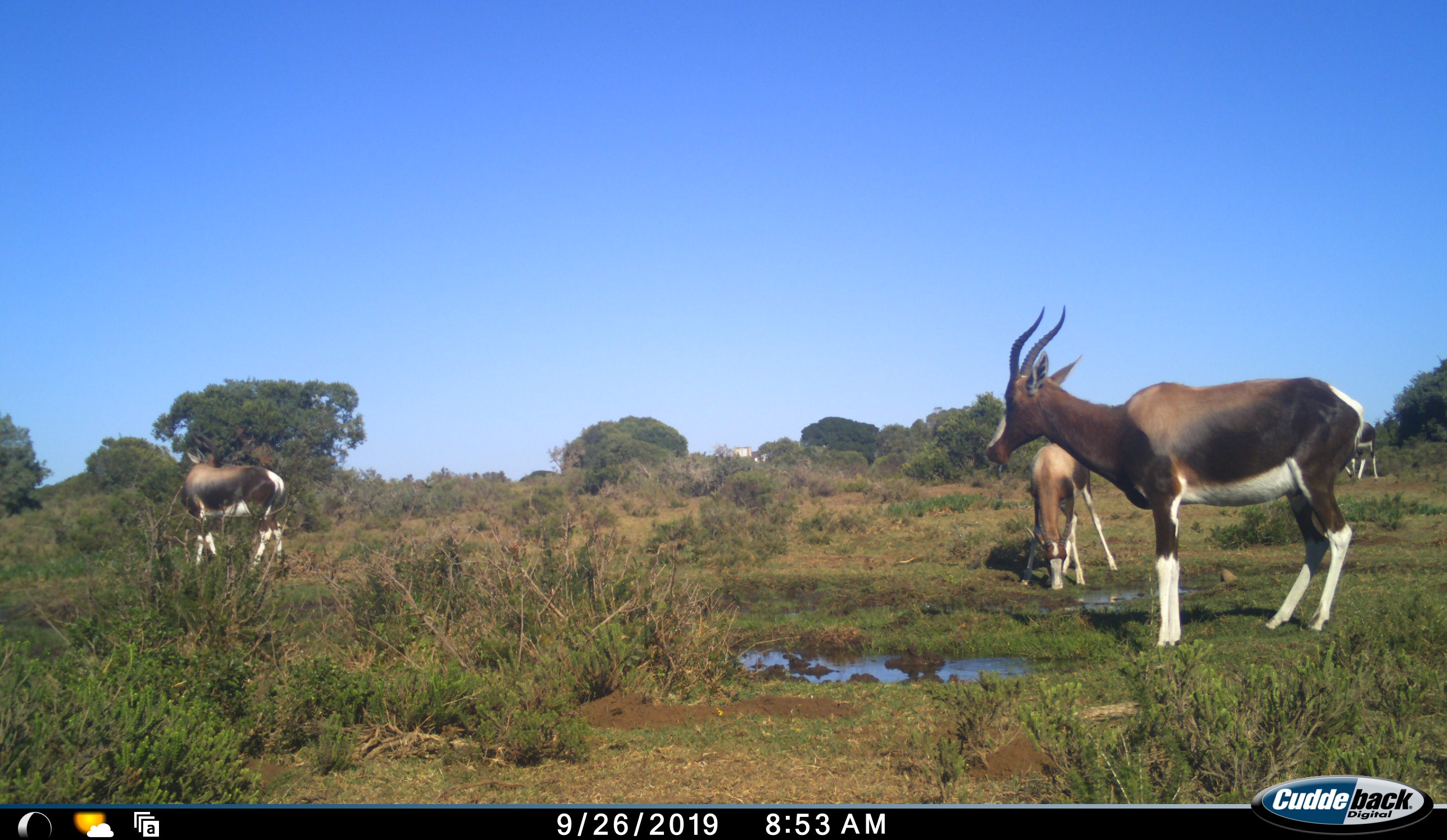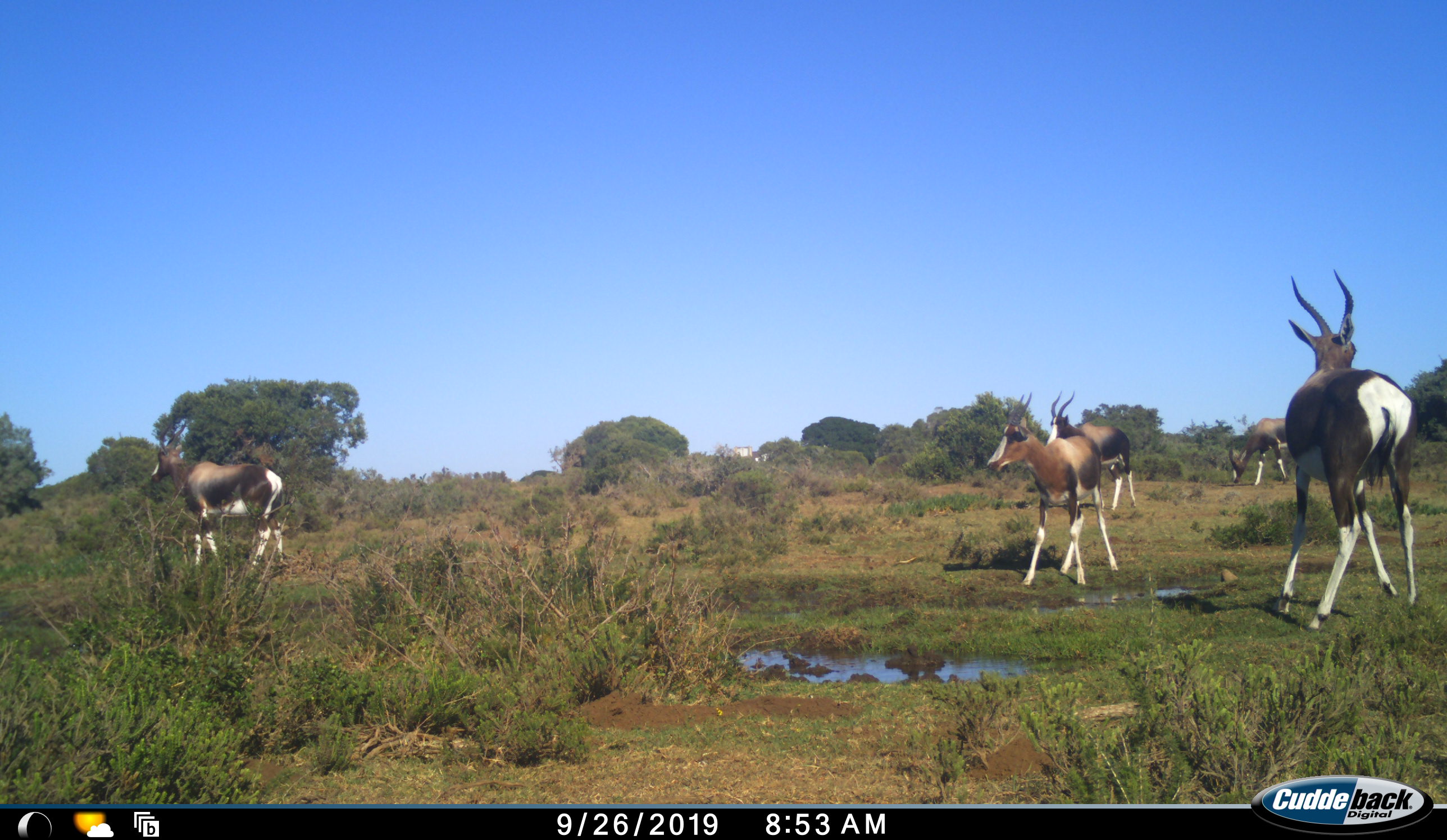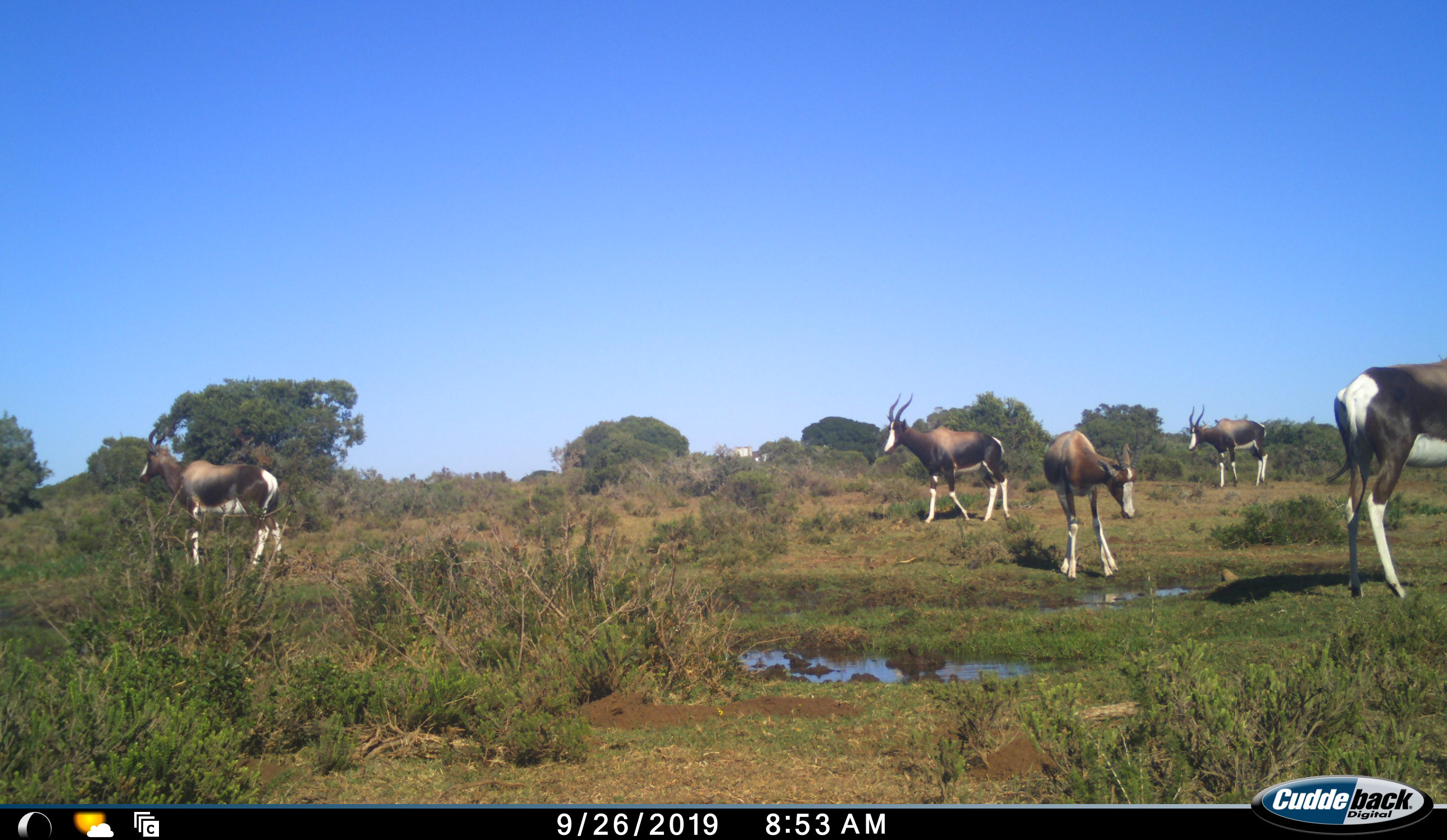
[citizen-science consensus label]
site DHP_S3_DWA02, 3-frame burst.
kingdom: Animalia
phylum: Chordata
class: Mammalia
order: Artiodactyla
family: Bovidae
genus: Damaliscus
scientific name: Damaliscus pygargus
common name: bontebok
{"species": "bontebok (Damaliscus pygargus)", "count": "5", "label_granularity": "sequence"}